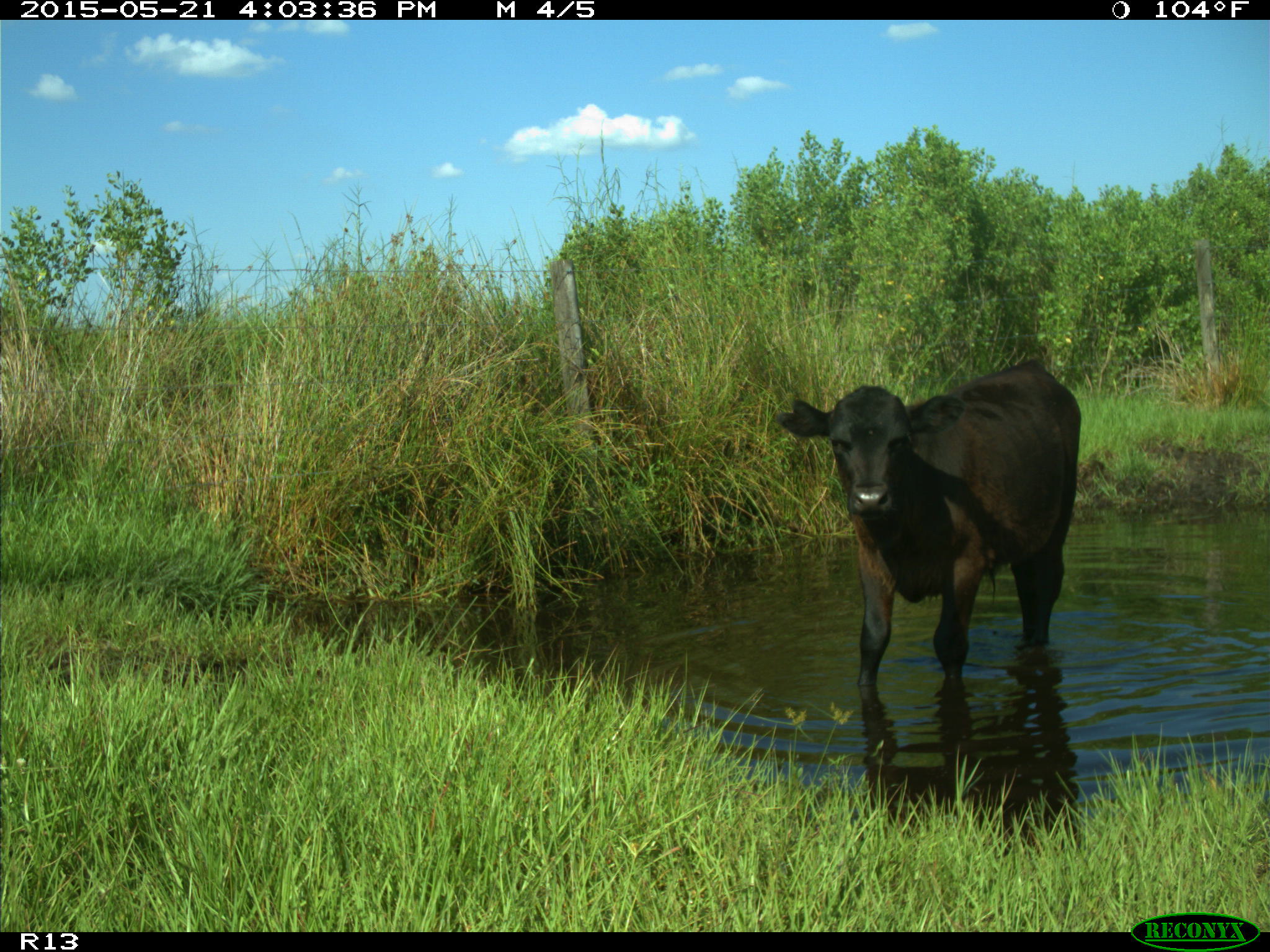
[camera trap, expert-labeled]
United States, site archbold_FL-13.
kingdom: Animalia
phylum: Chordata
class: Mammalia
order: Artiodactyla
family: Bovidae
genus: Bos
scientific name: Bos taurus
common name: domestic cow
Bos taurus (domestic cow).